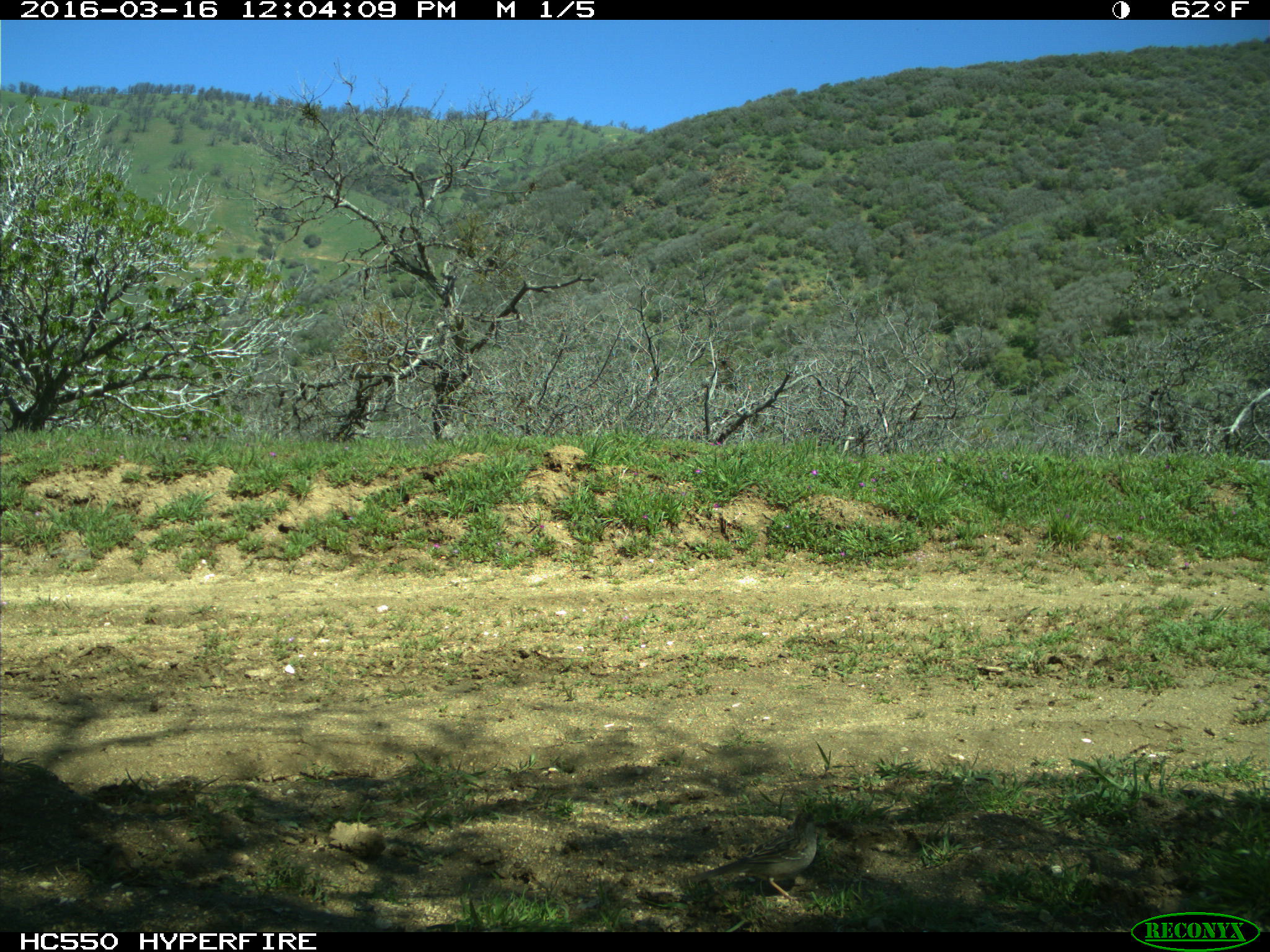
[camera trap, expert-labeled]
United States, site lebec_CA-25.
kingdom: Animalia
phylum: Chordata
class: Aves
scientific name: Aves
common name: birds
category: unidentified bird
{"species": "unidentified bird (birds) (Aves)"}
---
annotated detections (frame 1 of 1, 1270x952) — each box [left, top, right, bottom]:
animal: [685, 811, 824, 907]